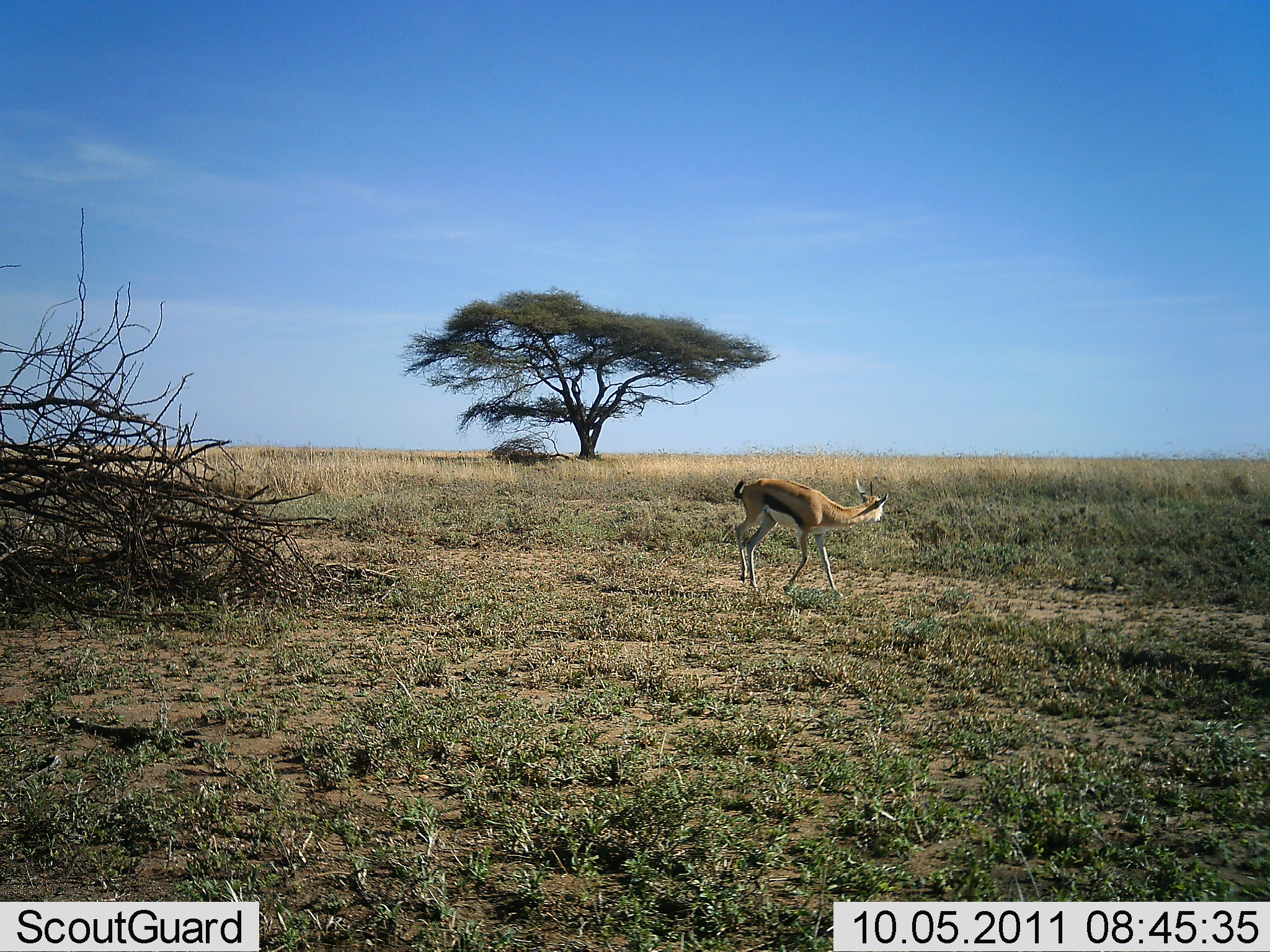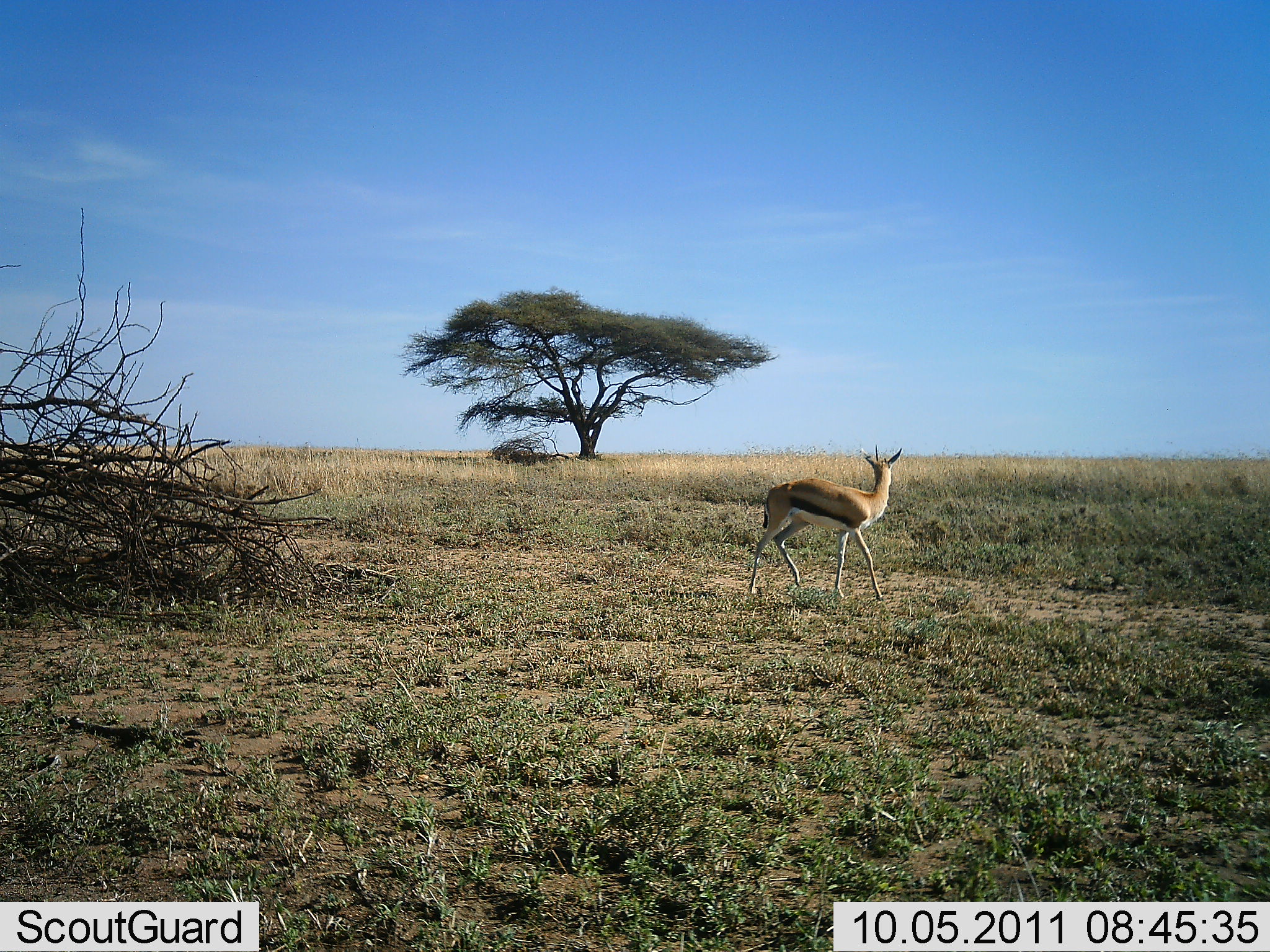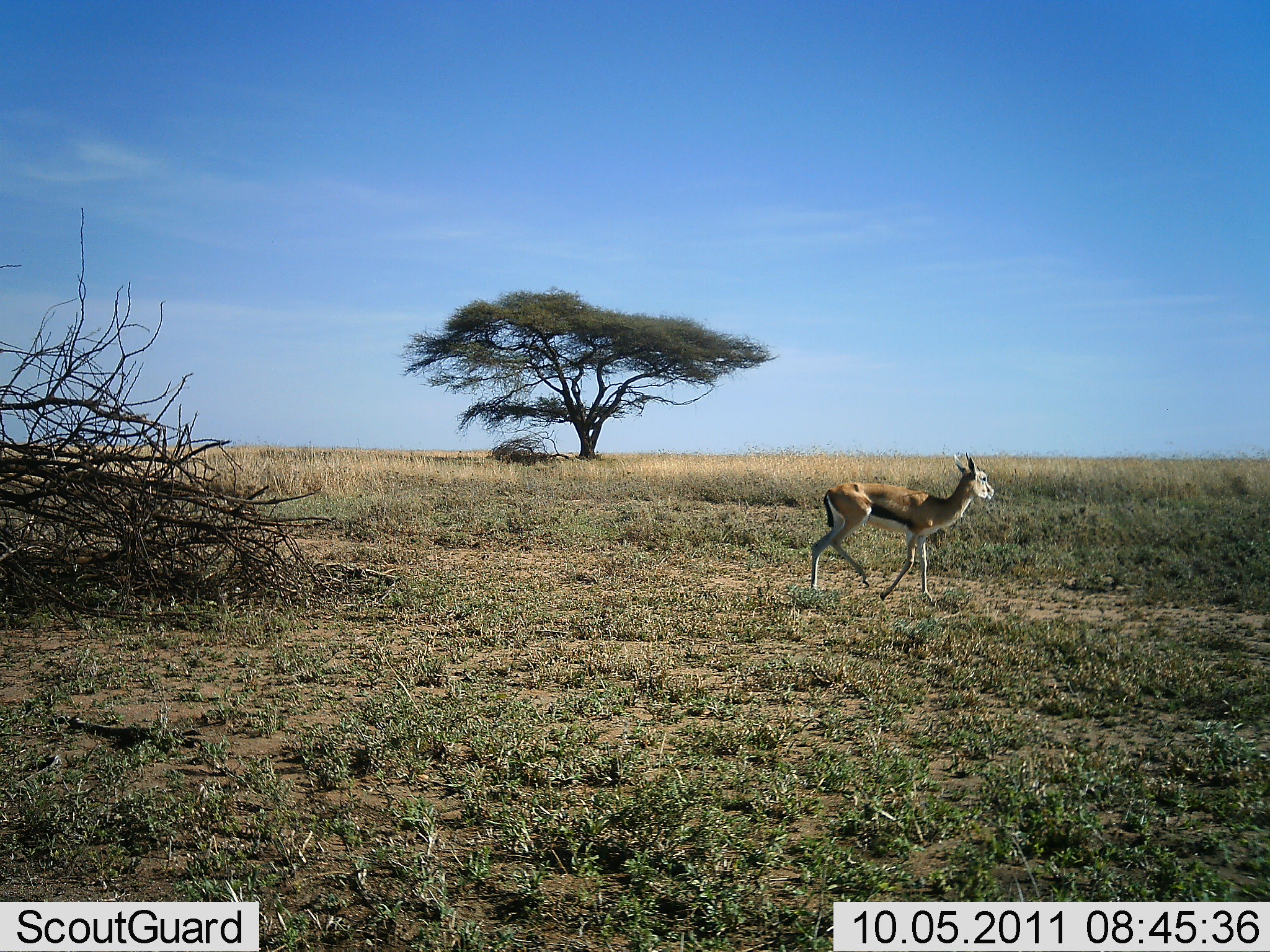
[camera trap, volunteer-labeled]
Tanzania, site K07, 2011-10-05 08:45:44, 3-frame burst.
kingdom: Animalia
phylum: Chordata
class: Mammalia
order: Artiodactyla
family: Bovidae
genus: Eudorcas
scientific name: Eudorcas thomsonii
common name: thomson's gazelle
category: gazellethomsons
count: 1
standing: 8%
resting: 0%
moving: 92%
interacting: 0%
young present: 0%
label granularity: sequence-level